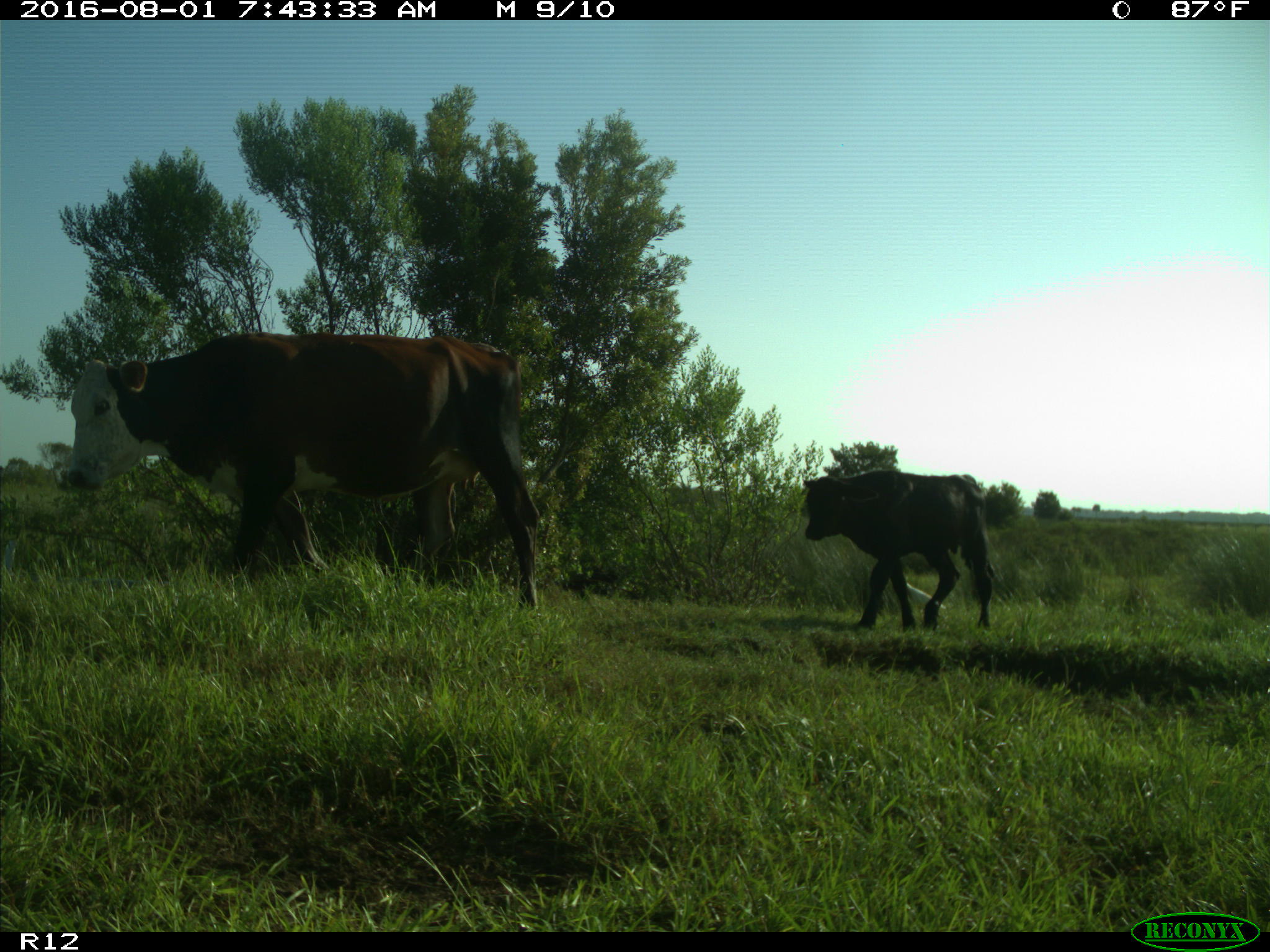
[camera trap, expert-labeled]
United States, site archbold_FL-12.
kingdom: Animalia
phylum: Chordata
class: Mammalia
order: Artiodactyla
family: Bovidae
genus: Bos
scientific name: Bos taurus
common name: domestic cow